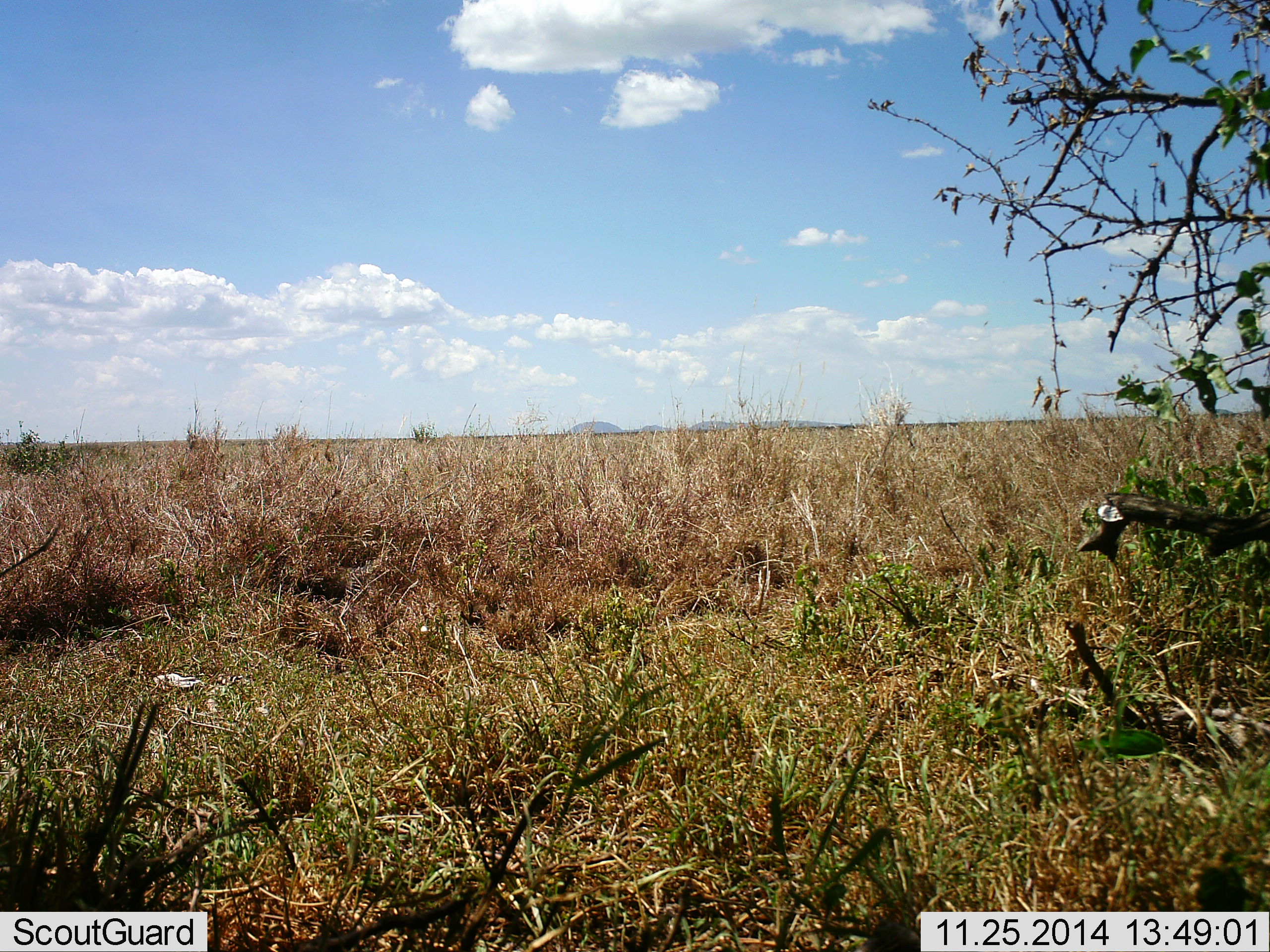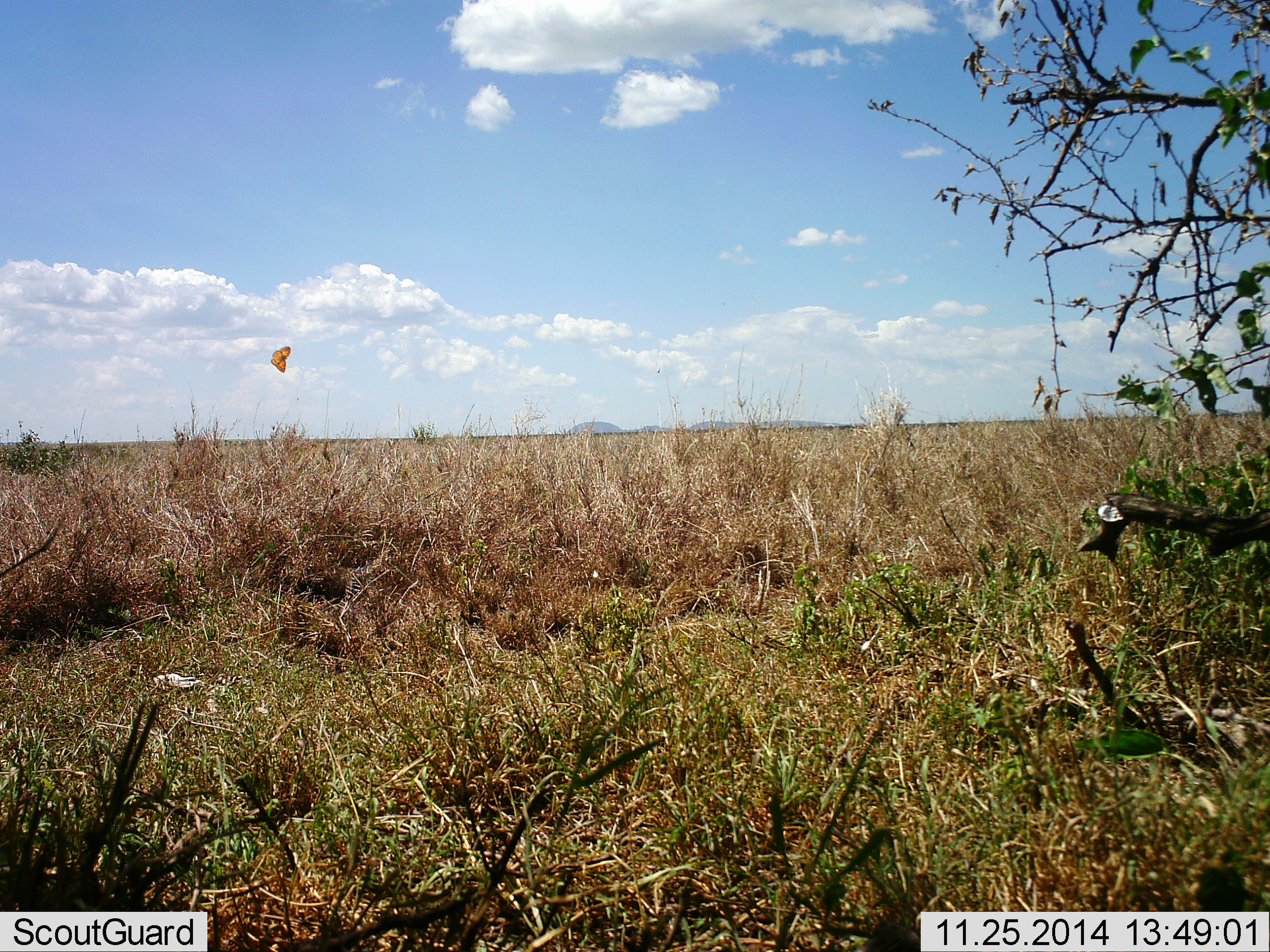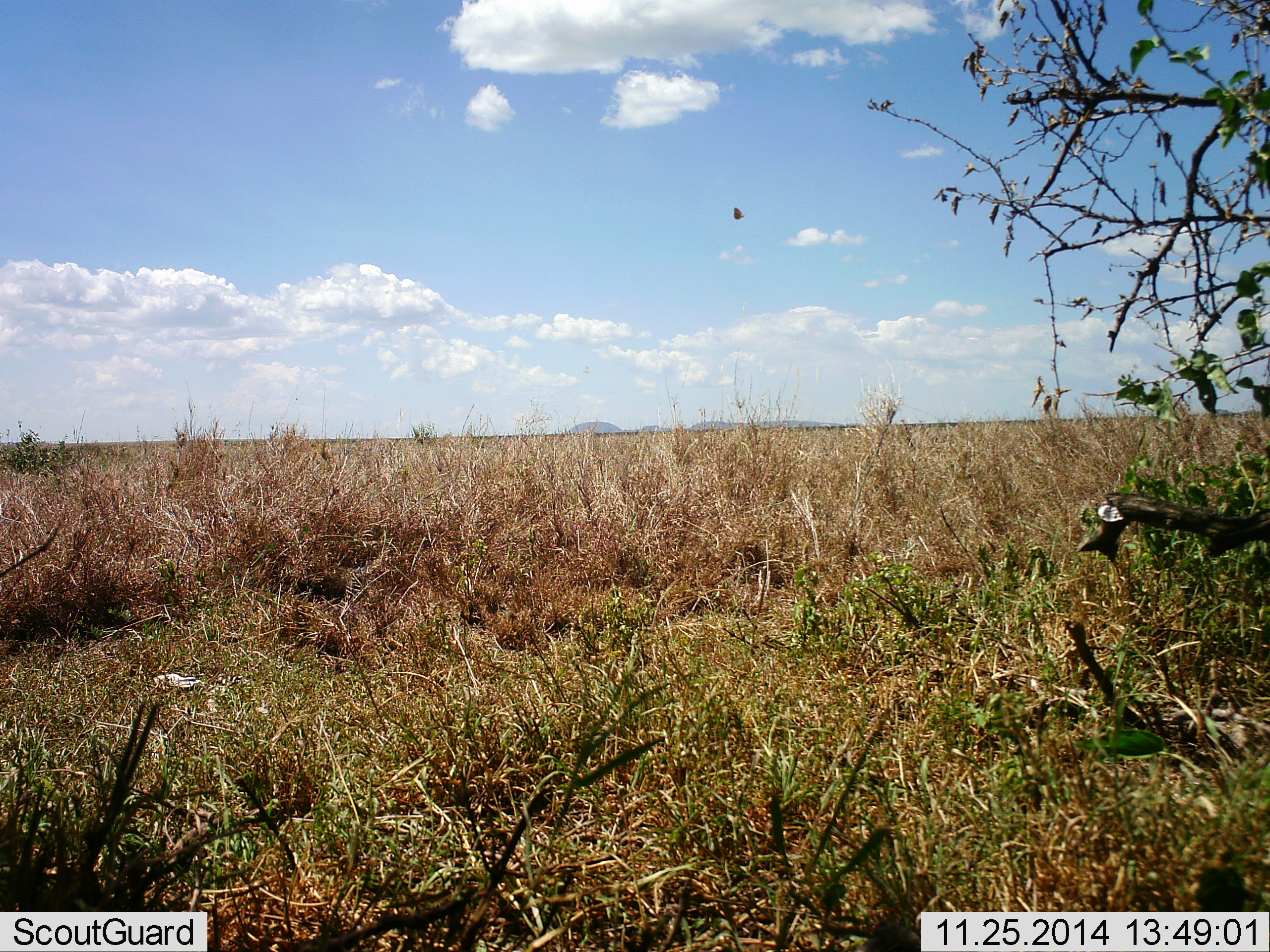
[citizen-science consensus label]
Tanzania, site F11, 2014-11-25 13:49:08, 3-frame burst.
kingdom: Animalia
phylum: Arthropoda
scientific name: Arthropoda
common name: arthropods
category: insectspider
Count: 1.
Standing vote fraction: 0%.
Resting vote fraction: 0%.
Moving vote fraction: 100%.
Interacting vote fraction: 0%.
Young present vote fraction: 0%.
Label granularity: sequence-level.